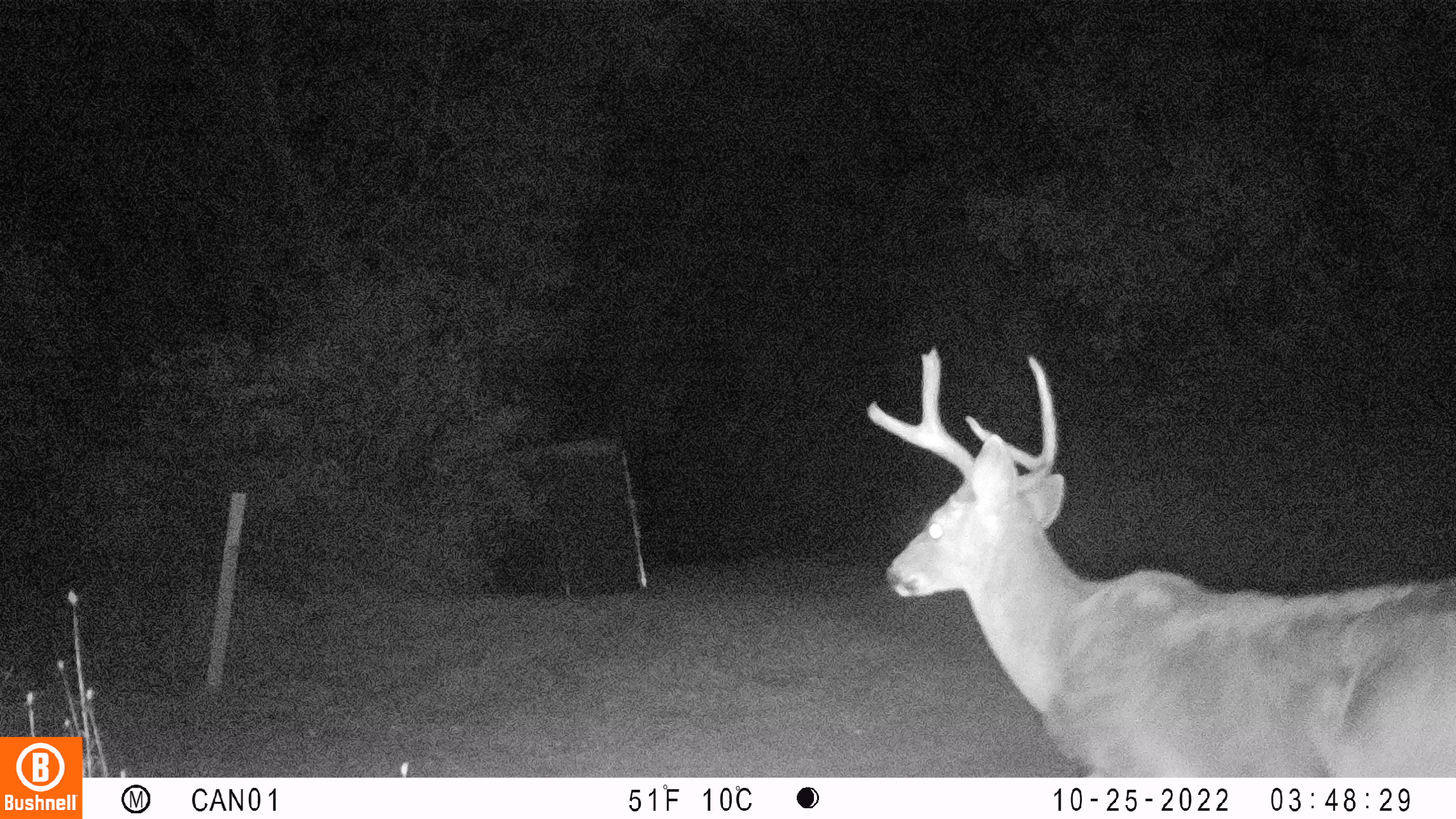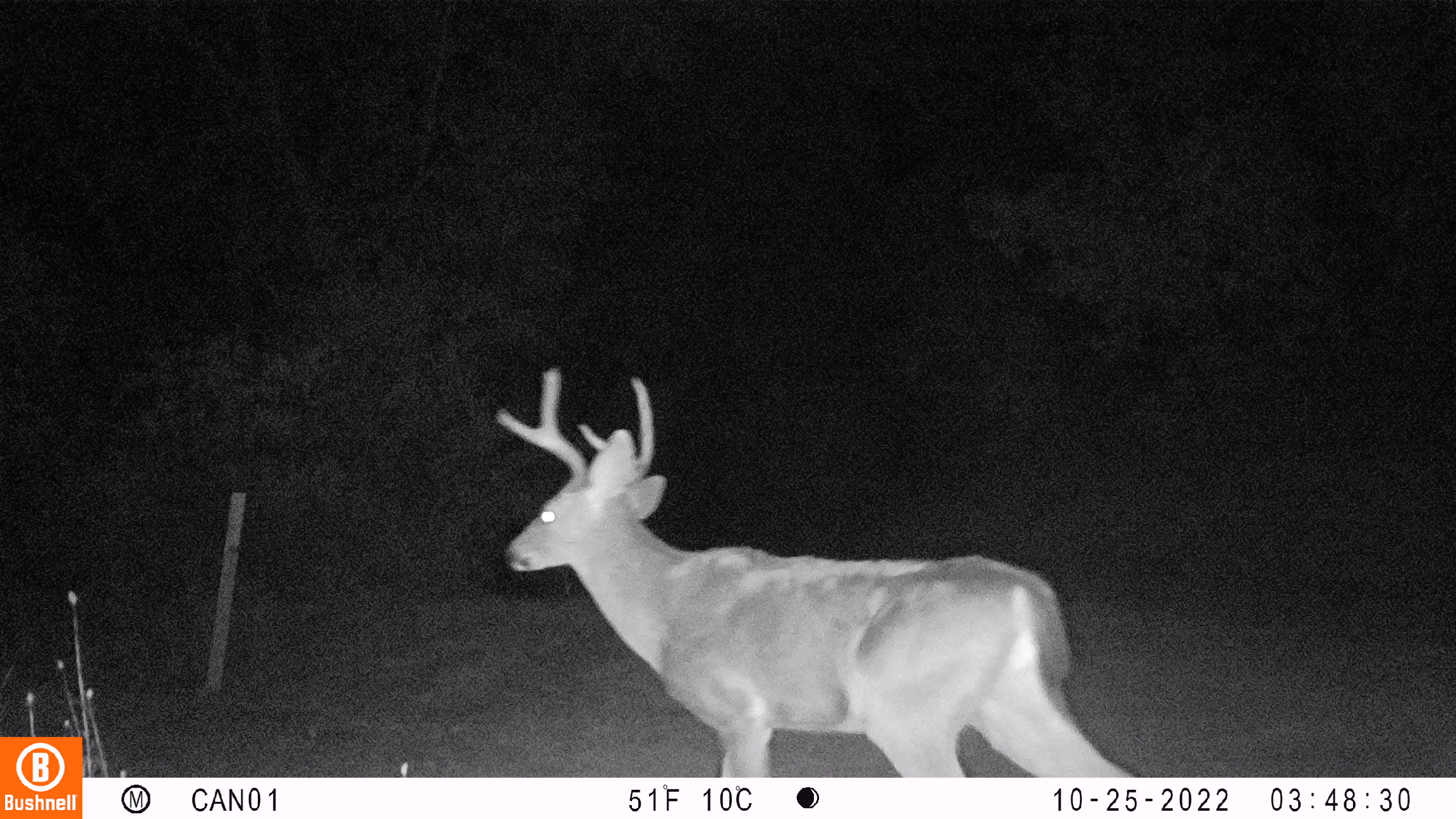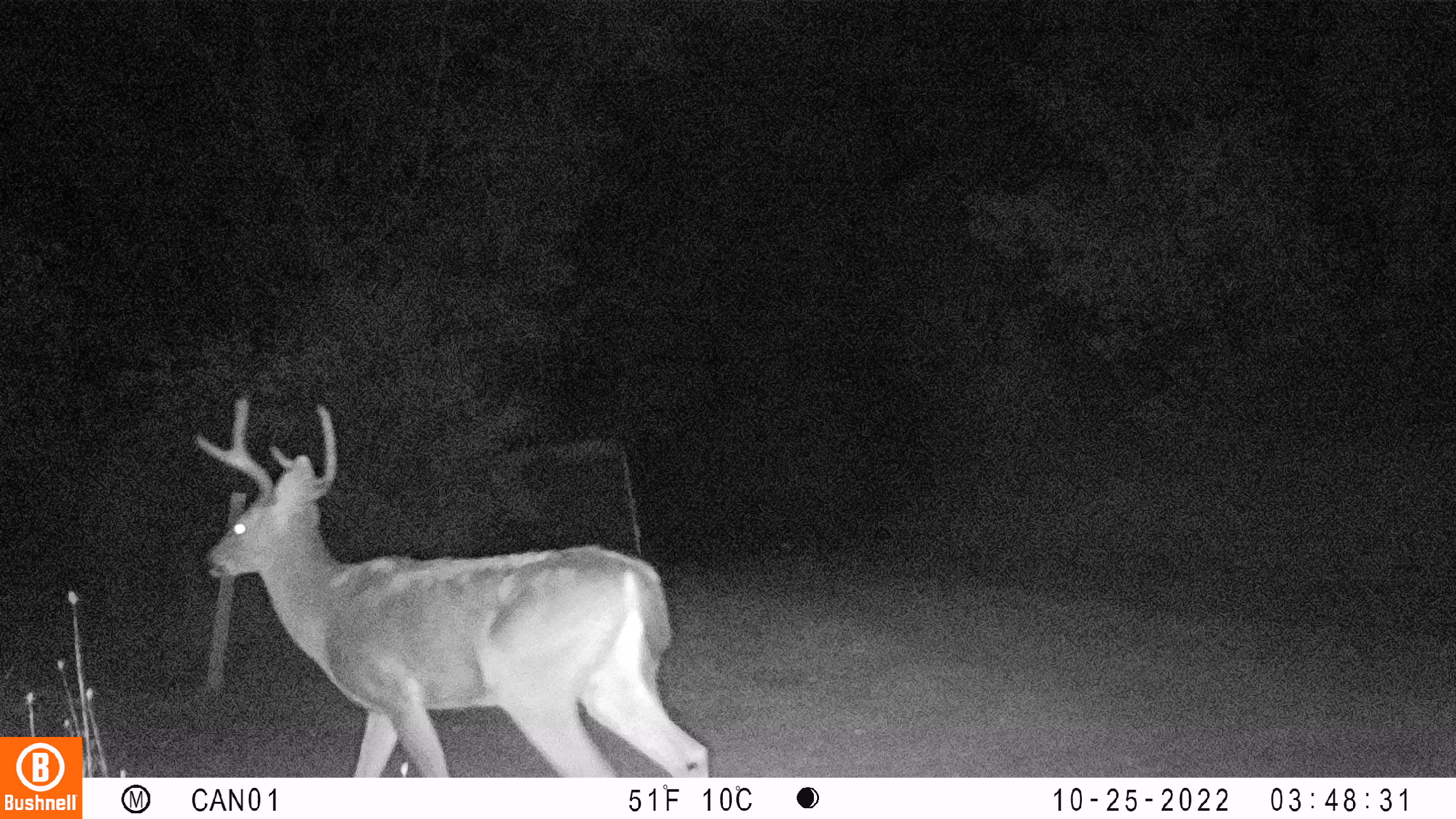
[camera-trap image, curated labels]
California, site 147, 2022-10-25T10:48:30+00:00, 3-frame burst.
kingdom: Animalia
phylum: Chordata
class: Mammalia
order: Artiodactyla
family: Cervidae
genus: Odocoileus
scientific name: Odocoileus hemionus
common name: mule deer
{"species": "mule deer (Odocoileus hemionus)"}